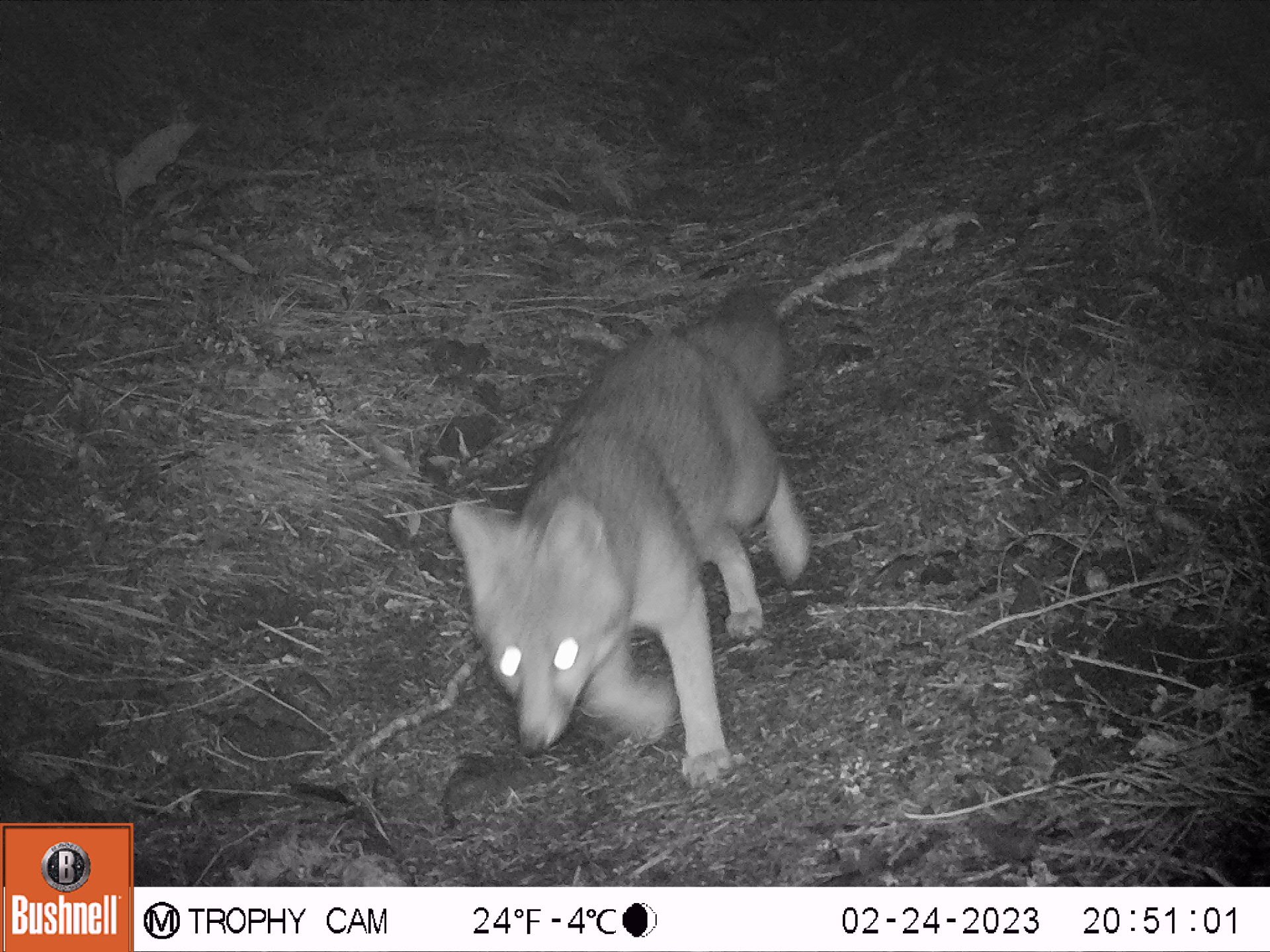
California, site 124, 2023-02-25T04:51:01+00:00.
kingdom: Animalia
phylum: Chordata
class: Mammalia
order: Carnivora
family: Canidae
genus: Urocyon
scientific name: Urocyon cinereoargenteus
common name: gray fox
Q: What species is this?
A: Gray fox (Urocyon cinereoargenteus).